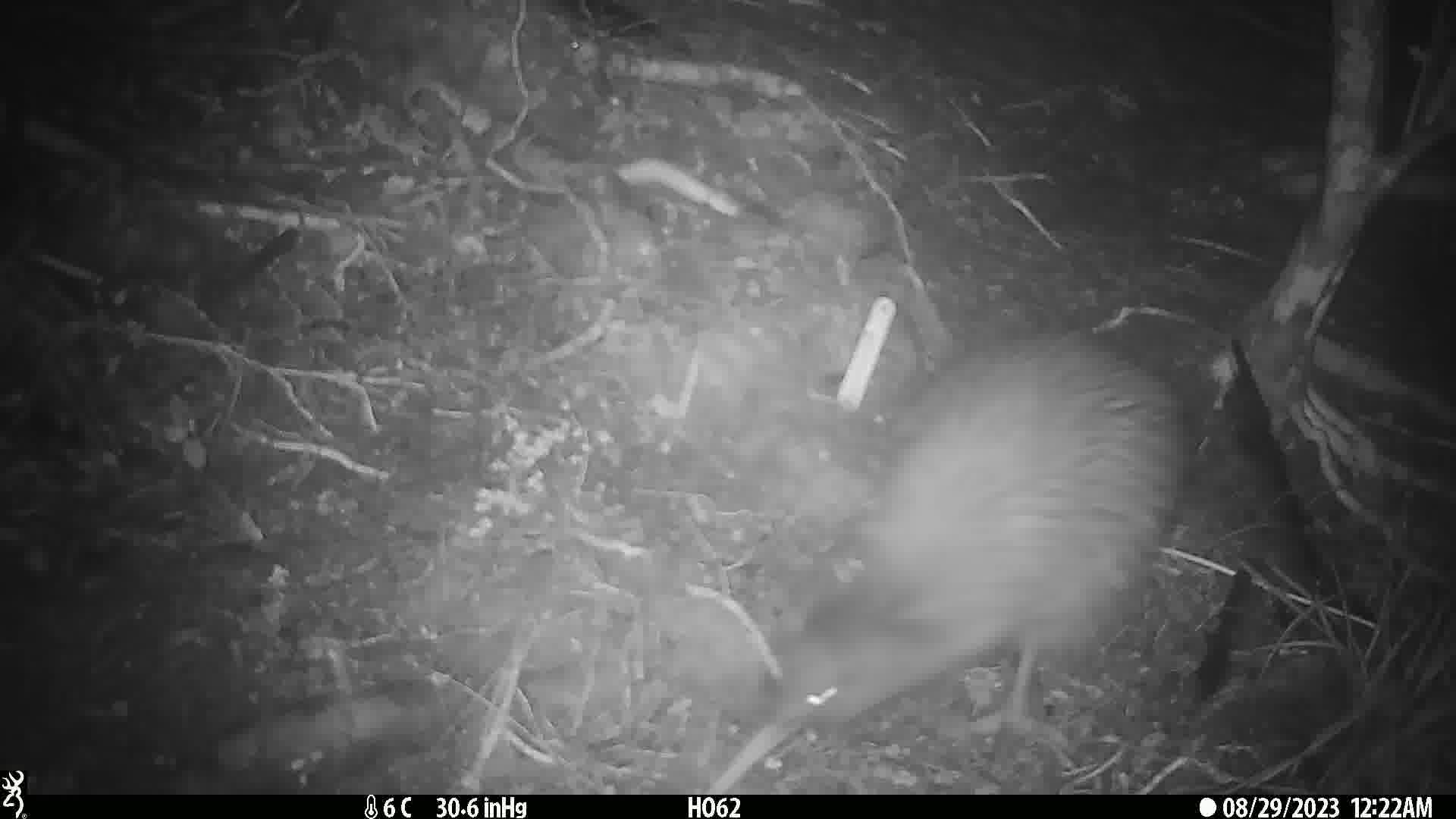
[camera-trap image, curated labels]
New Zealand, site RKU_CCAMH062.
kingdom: Animalia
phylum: Chordata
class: Aves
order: Apterygiformes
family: Apterygidae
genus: Apteryx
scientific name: Apteryx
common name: kiwi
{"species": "kiwi (Apteryx)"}